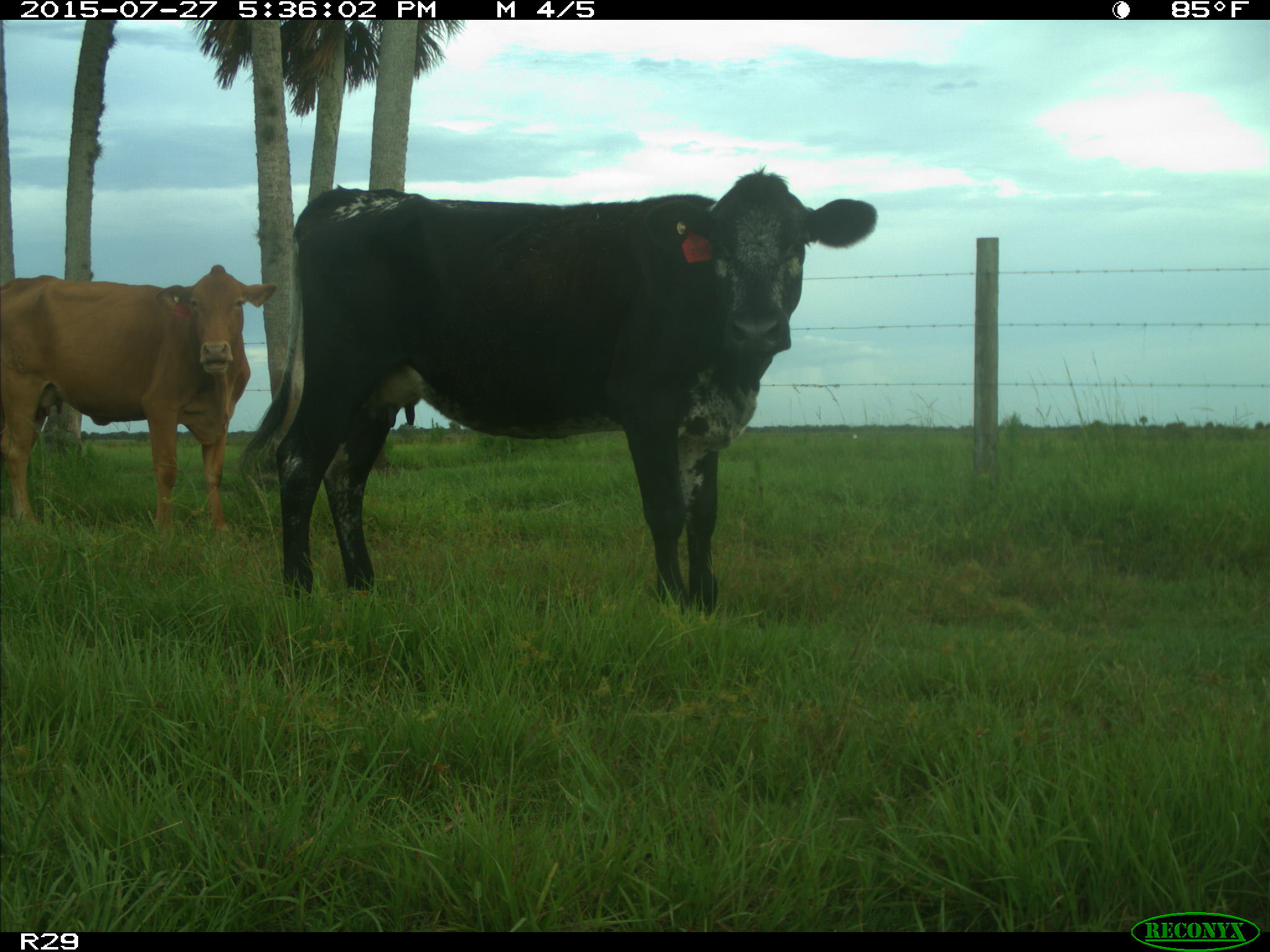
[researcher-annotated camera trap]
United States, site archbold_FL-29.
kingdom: Animalia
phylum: Chordata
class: Mammalia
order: Artiodactyla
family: Bovidae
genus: Bos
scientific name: Bos taurus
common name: domestic cow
Bos taurus (domestic cow).